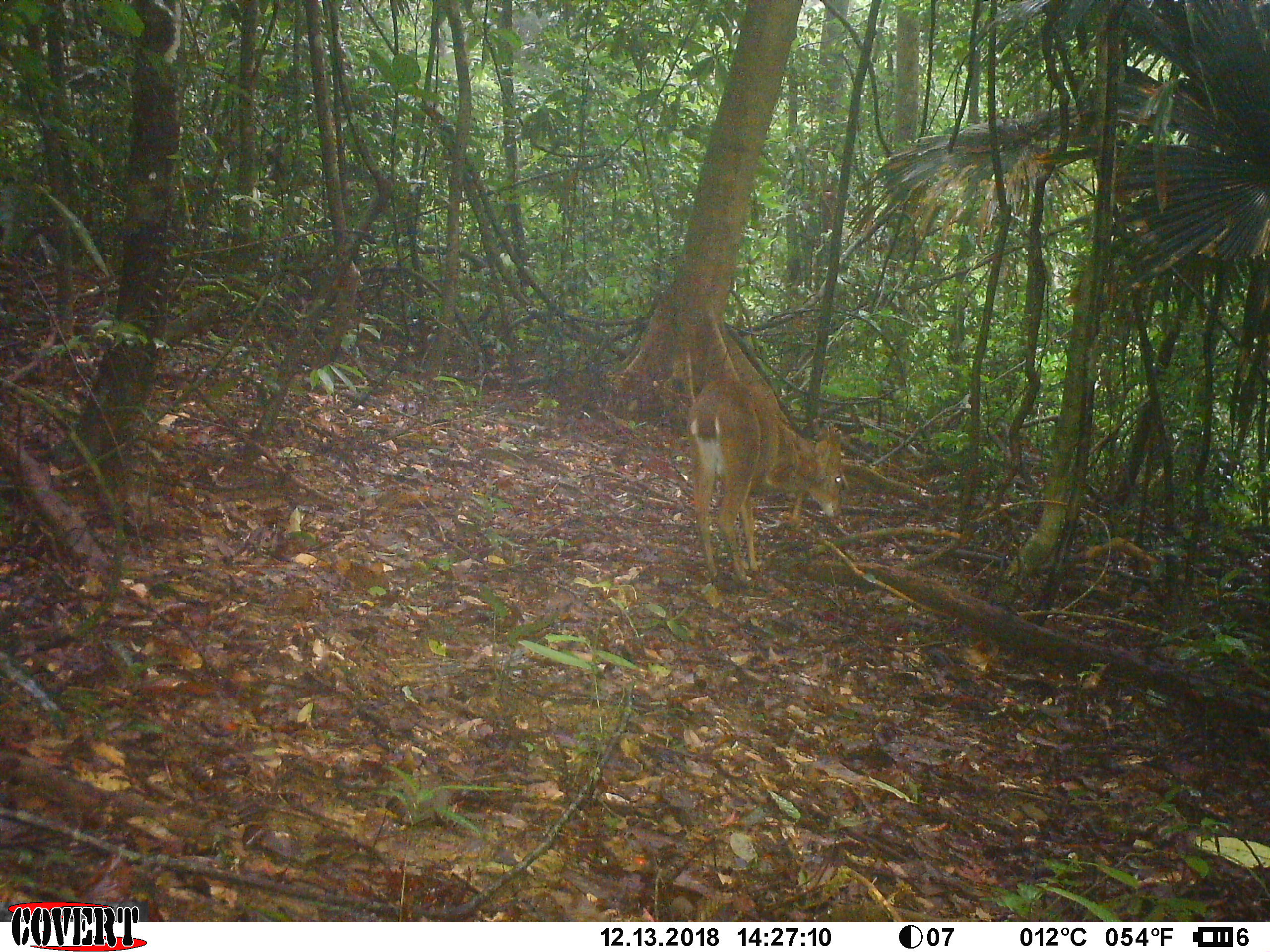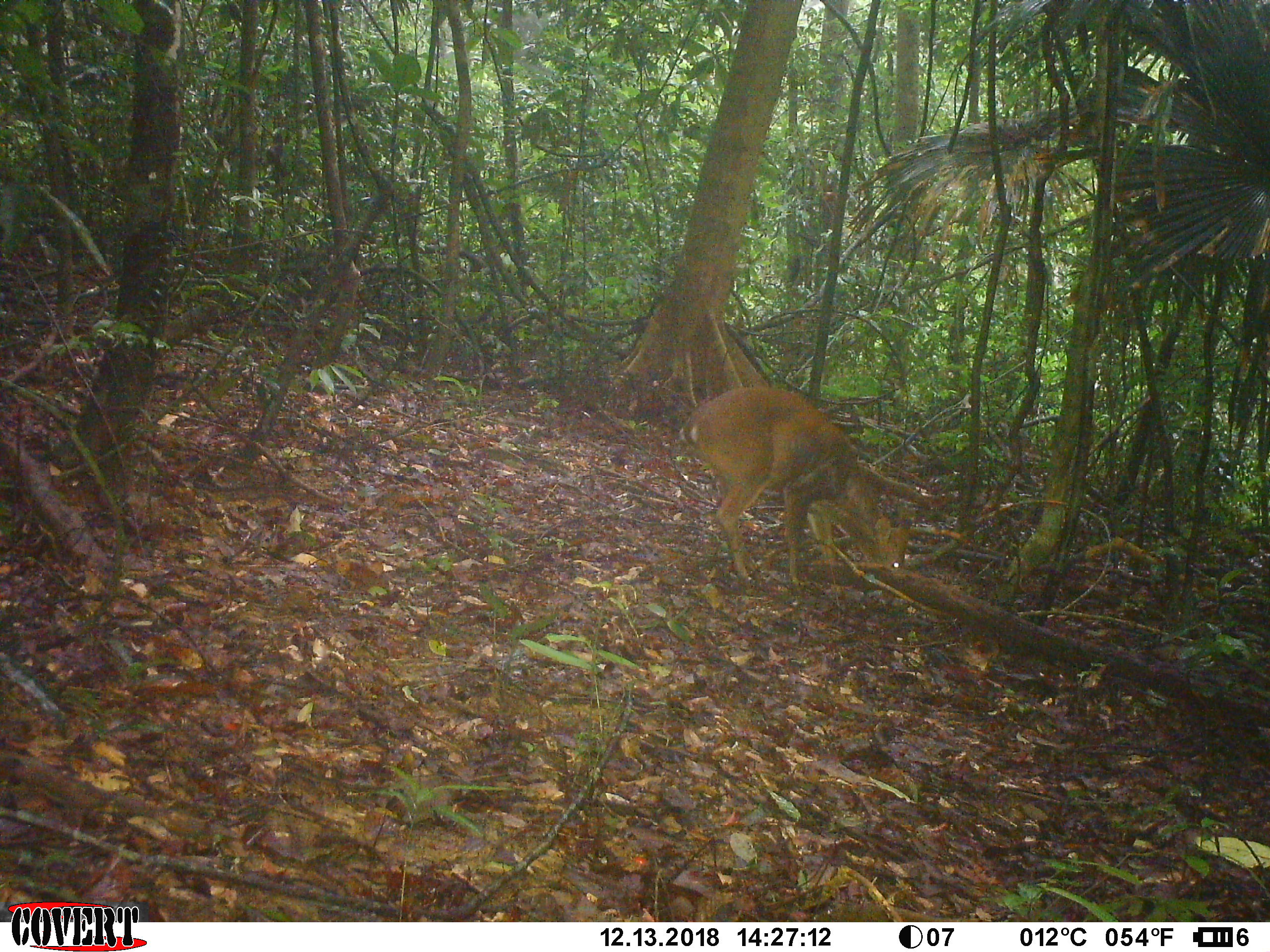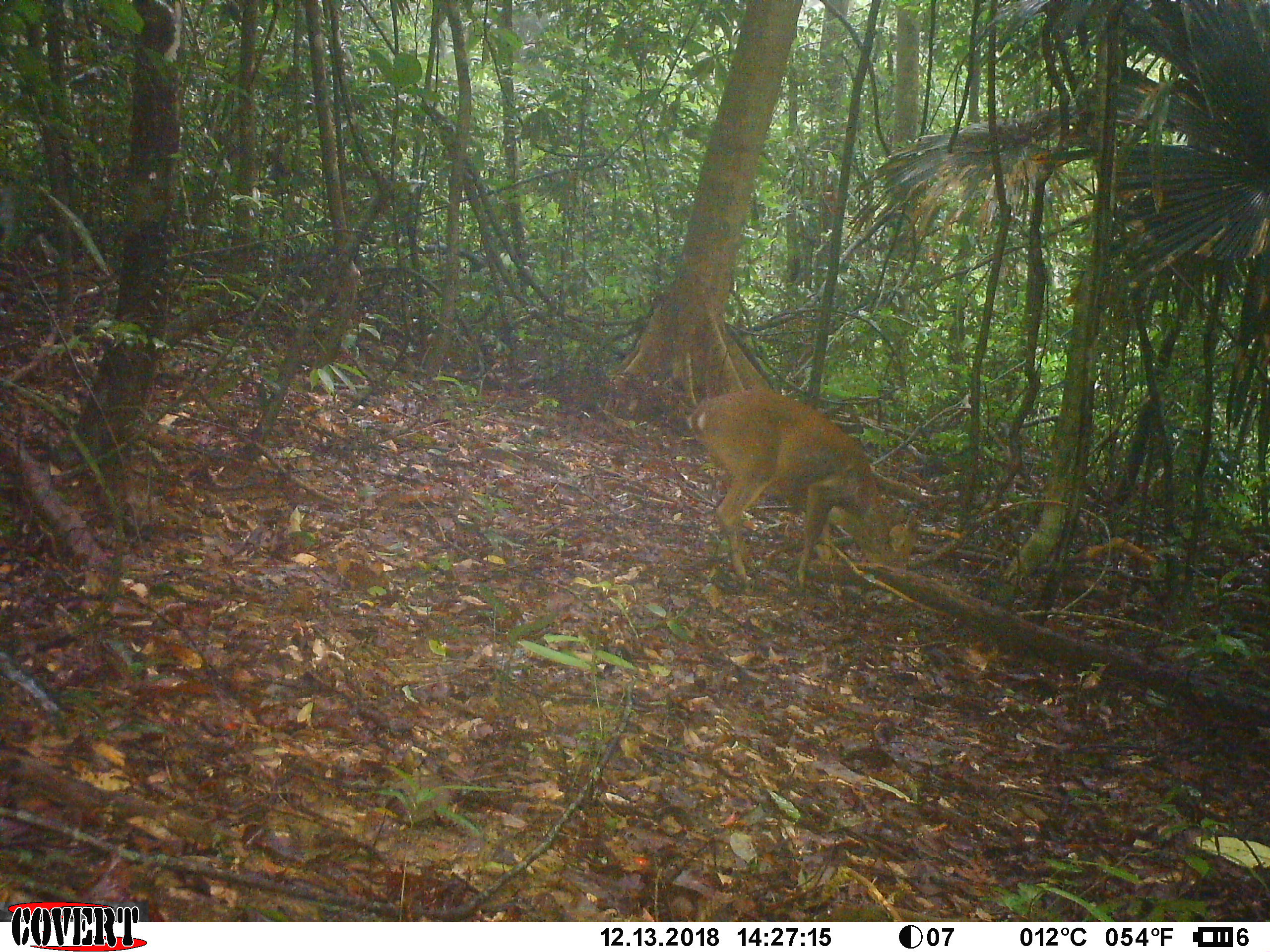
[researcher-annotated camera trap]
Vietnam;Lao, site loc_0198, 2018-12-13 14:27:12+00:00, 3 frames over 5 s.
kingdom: Animalia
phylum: Chordata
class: Mammalia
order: Artiodactyla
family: Cervidae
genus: Muntiacus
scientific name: Muntiacus vuquangensis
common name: large-antlered muntjac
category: large antlered muntjac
Large antlered muntjac (large-antlered muntjac) (Muntiacus vuquangensis). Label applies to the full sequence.